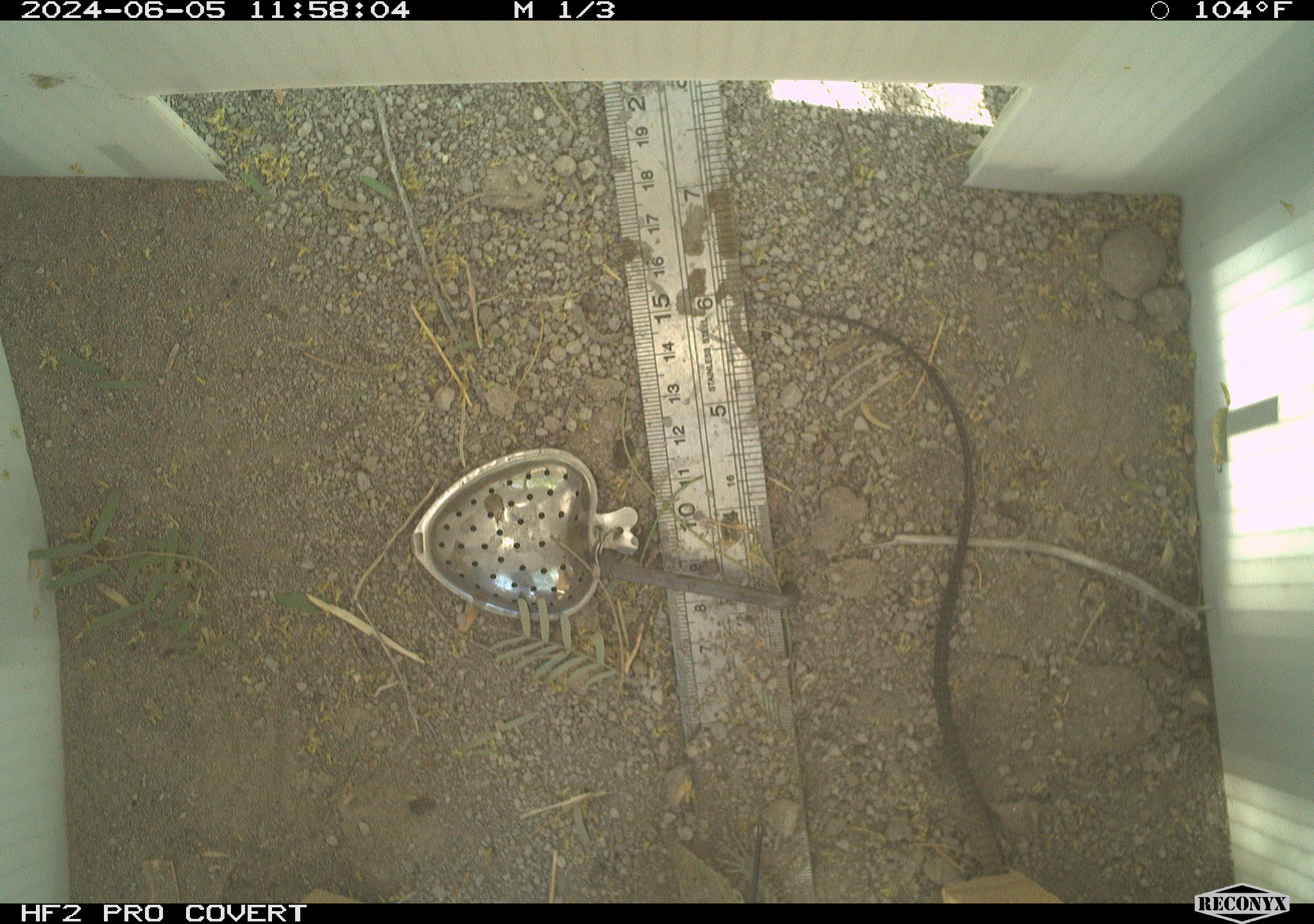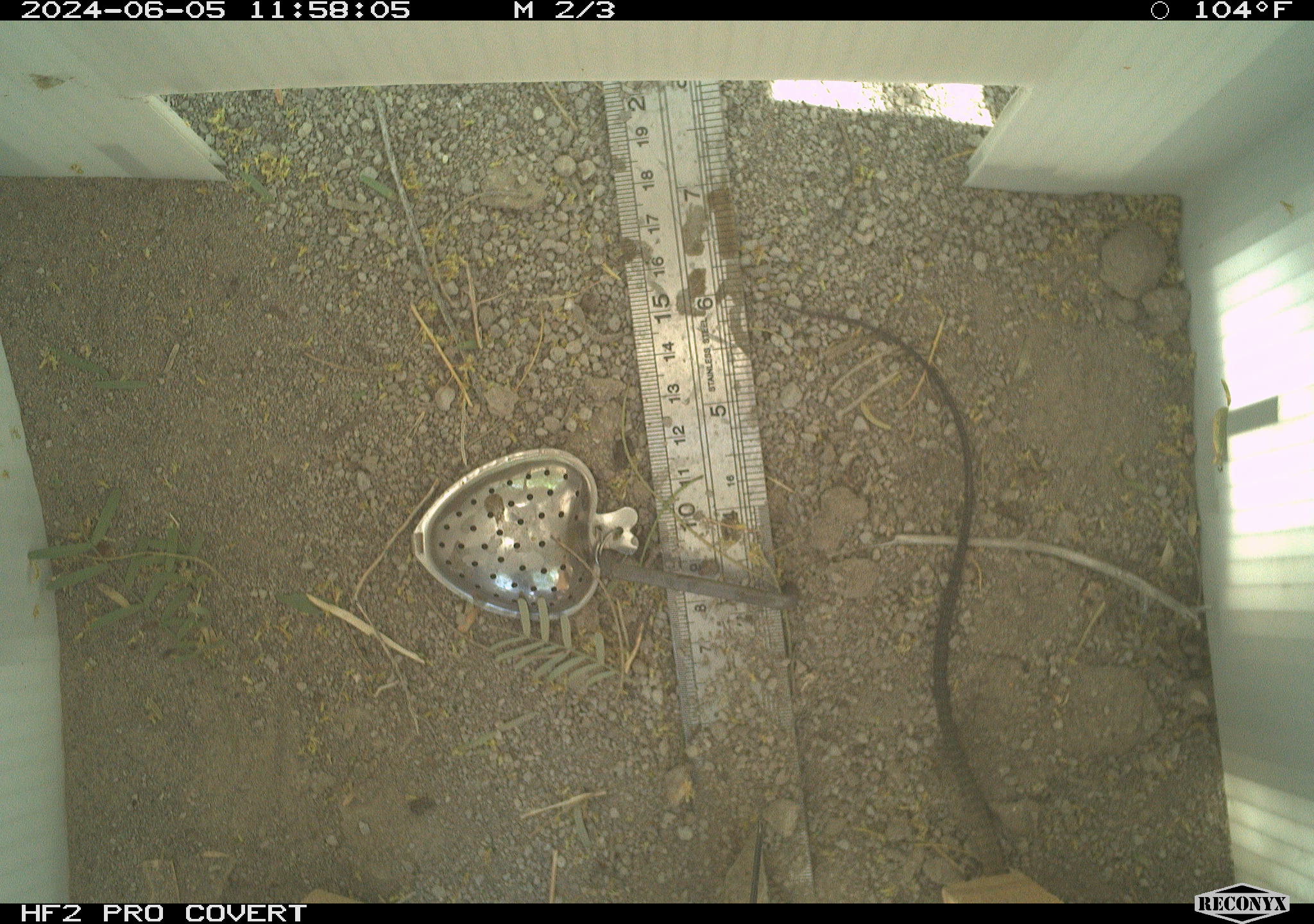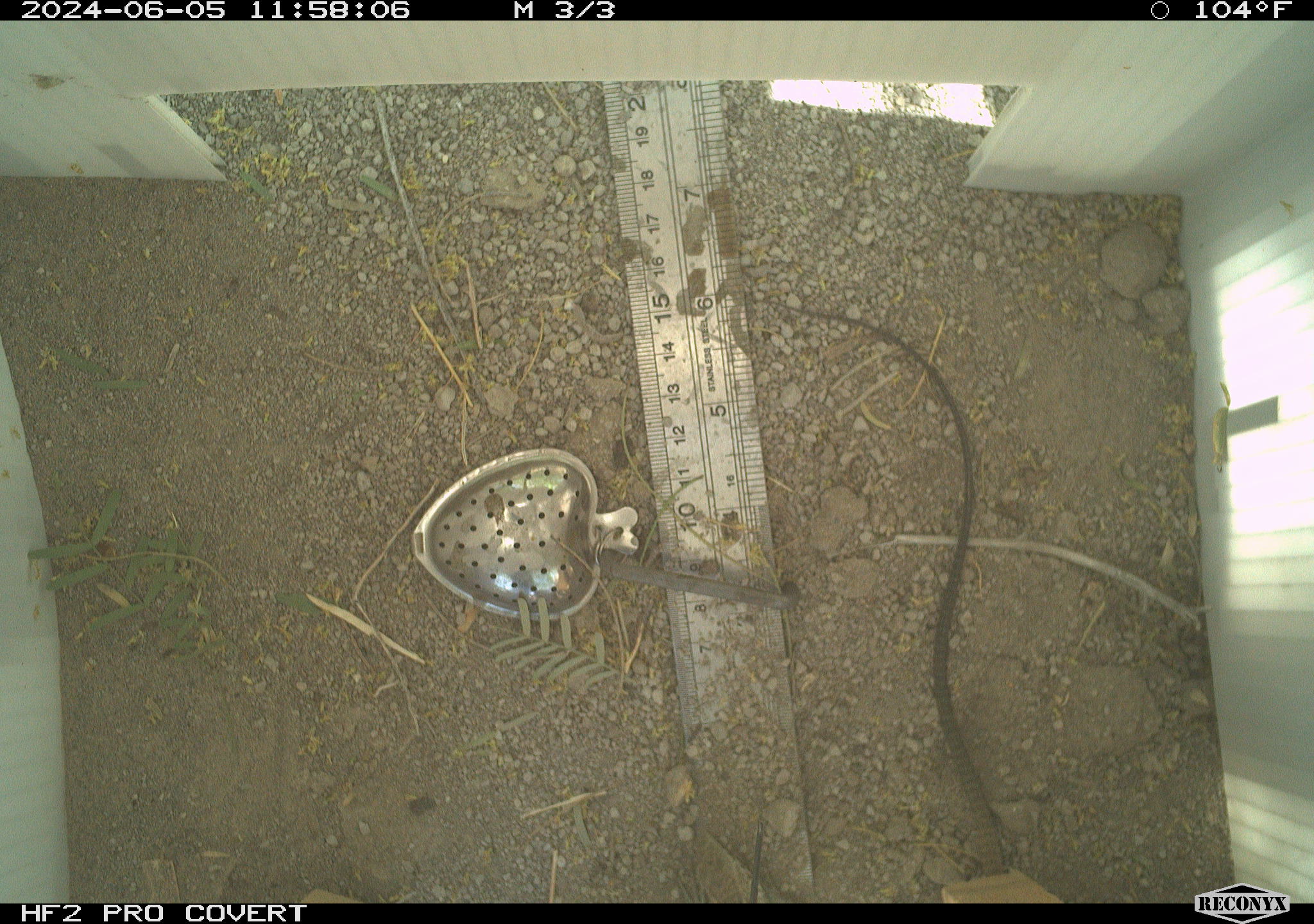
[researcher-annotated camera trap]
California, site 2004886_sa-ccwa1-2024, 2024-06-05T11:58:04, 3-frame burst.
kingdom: Animalia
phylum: Chordata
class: Reptilia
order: Squamata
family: Teiidae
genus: Aspidoscelis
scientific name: Aspidoscelis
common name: whiptail lizards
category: aspidoscelis species